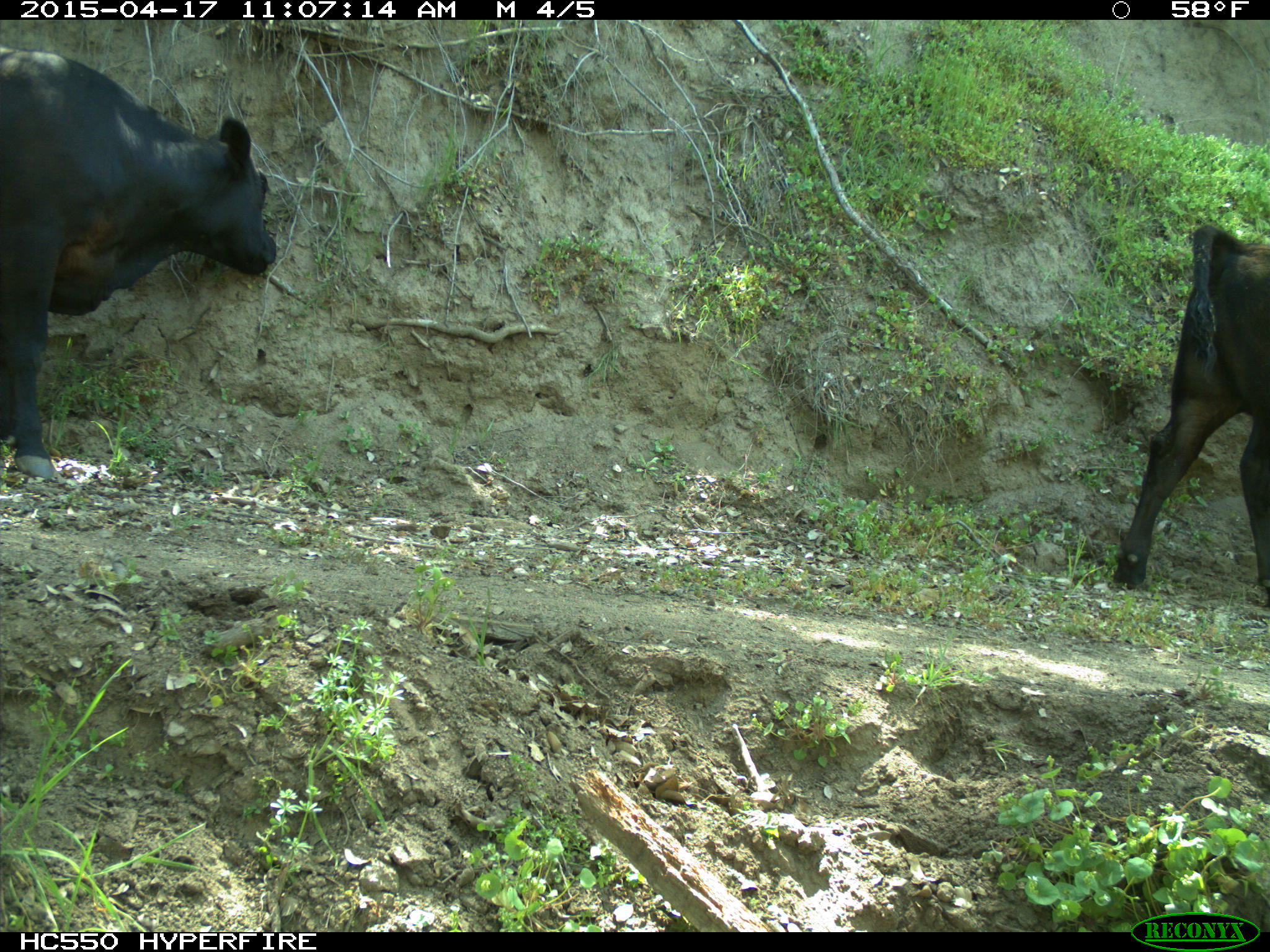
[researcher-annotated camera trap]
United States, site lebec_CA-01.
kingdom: Animalia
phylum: Chordata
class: Mammalia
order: Artiodactyla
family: Bovidae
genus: Bos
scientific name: Bos taurus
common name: domestic cow